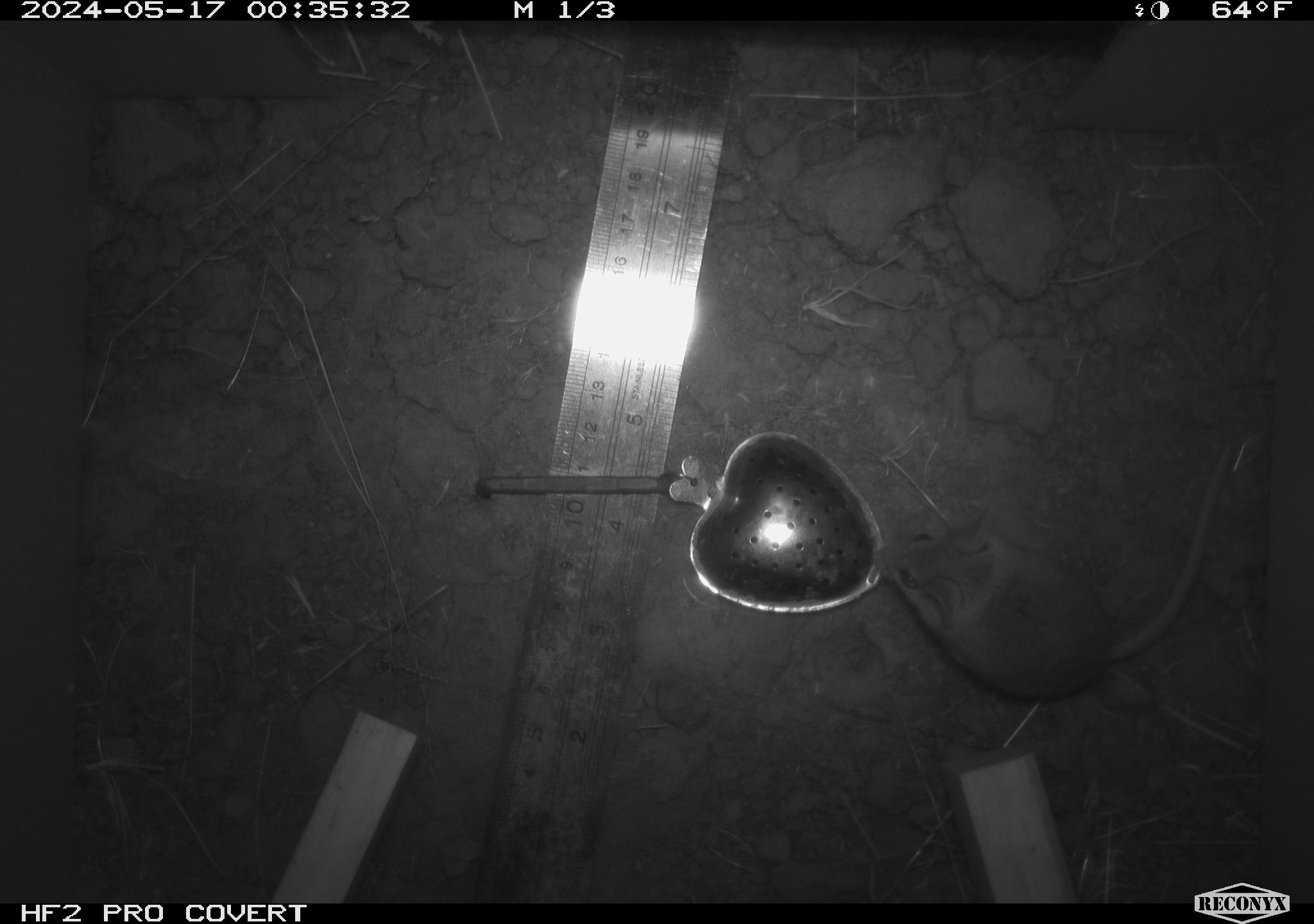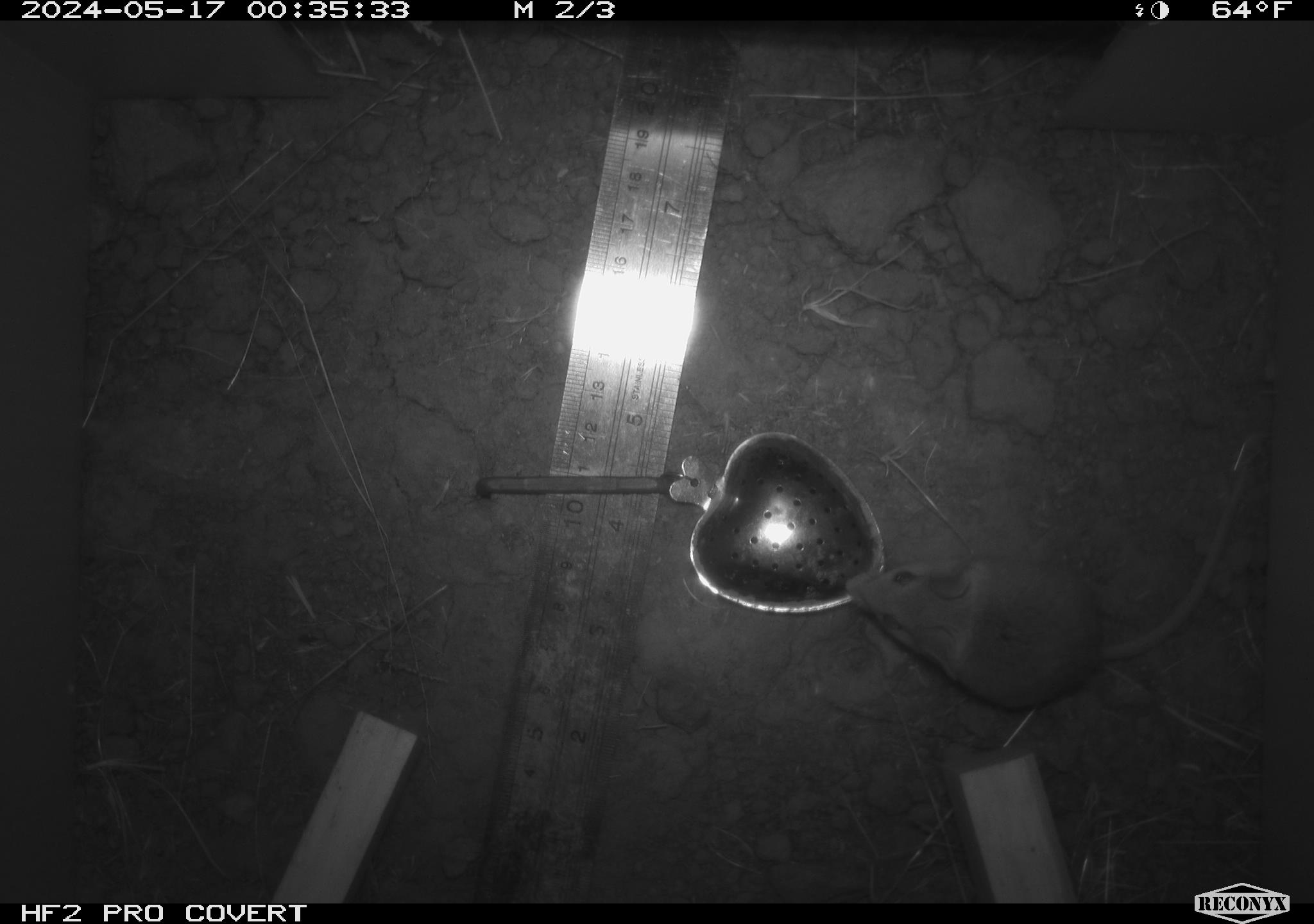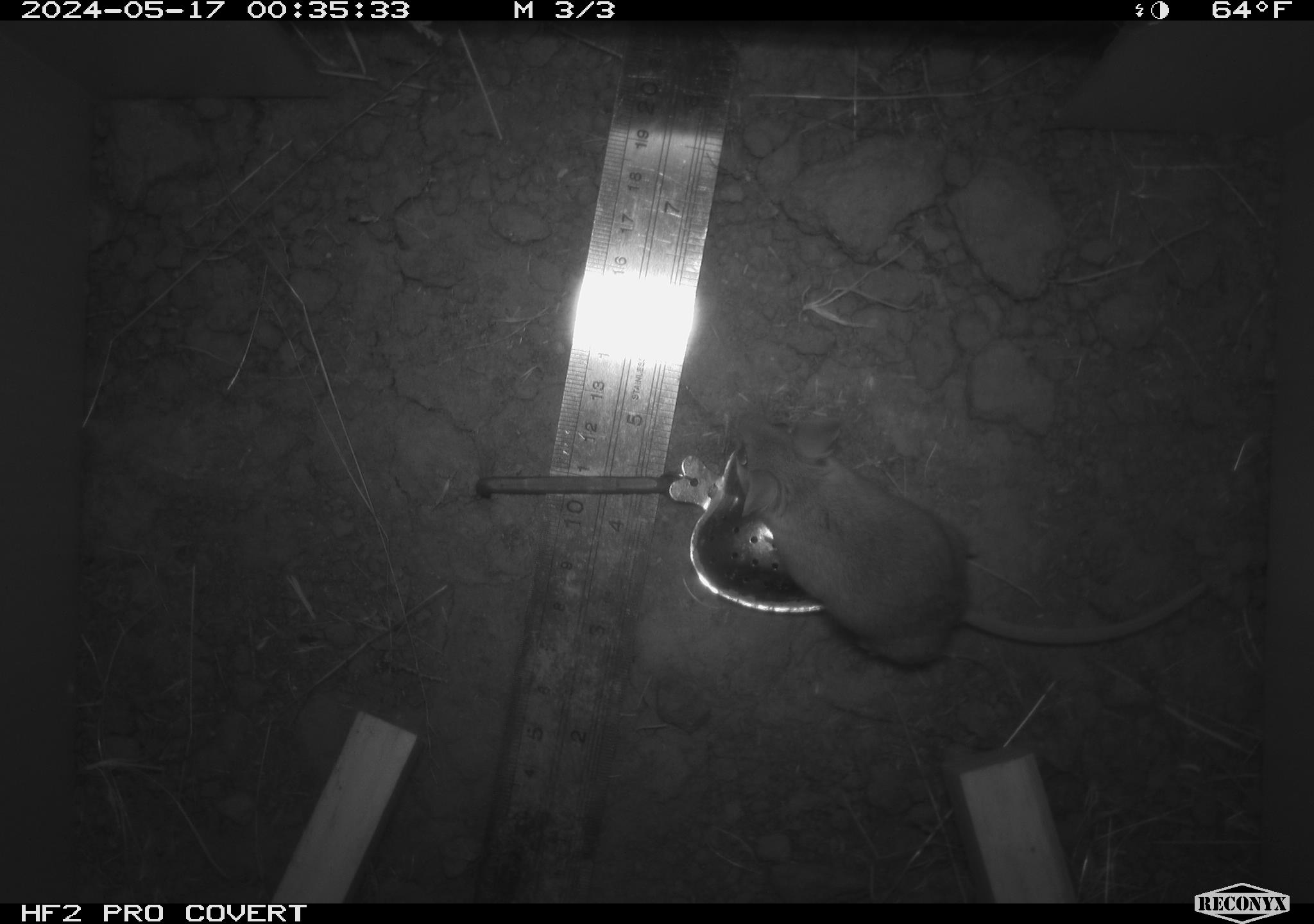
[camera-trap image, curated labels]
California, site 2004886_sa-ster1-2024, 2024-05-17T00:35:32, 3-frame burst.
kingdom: Animalia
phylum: Chordata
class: Mammalia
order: Rodentia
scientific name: Rodentia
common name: mouse species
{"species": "mouse species (Rodentia)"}